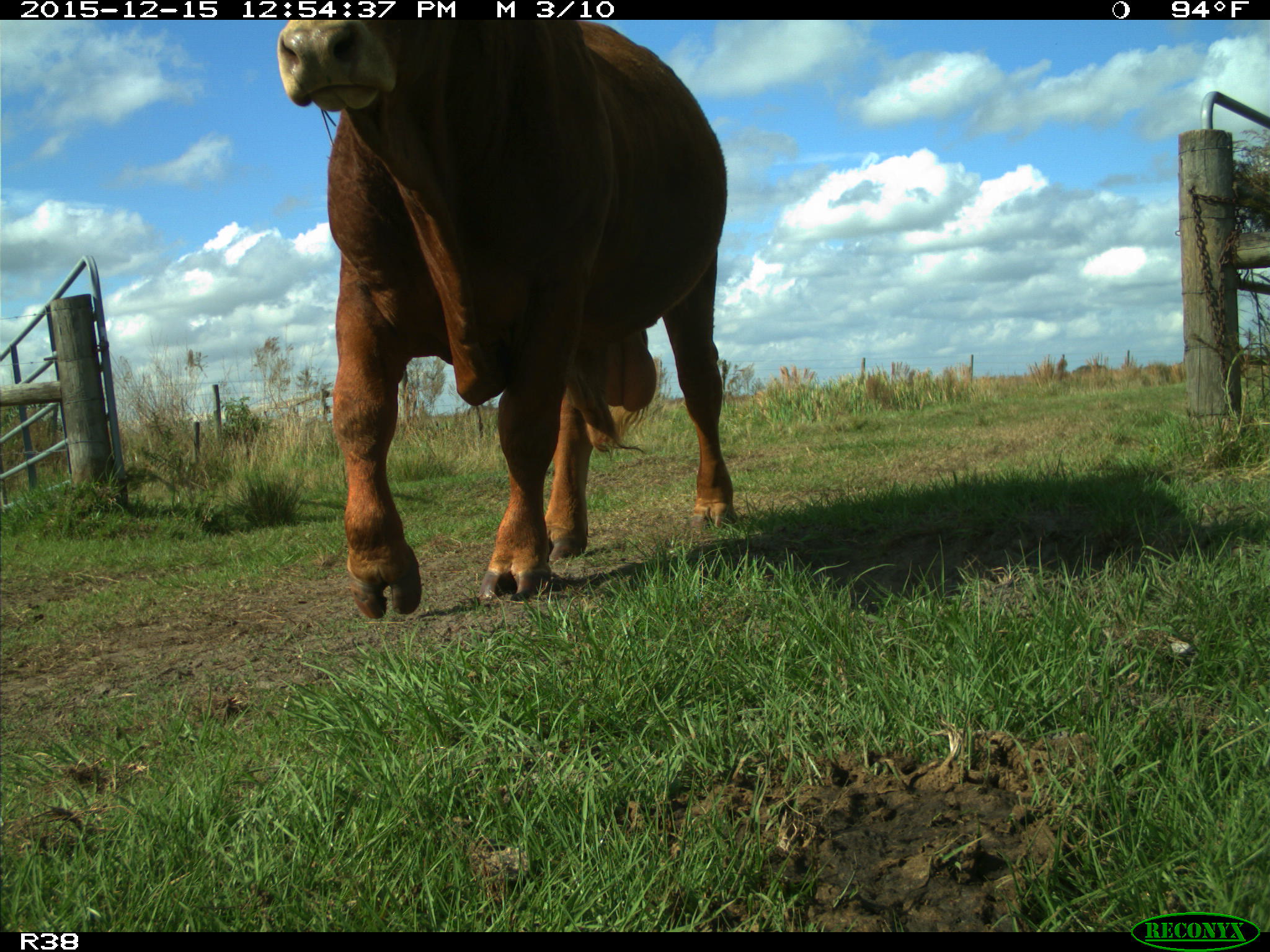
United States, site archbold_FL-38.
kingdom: Animalia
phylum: Chordata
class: Mammalia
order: Artiodactyla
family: Bovidae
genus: Bos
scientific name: Bos taurus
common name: domestic cow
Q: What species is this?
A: Bos taurus (domestic cow).